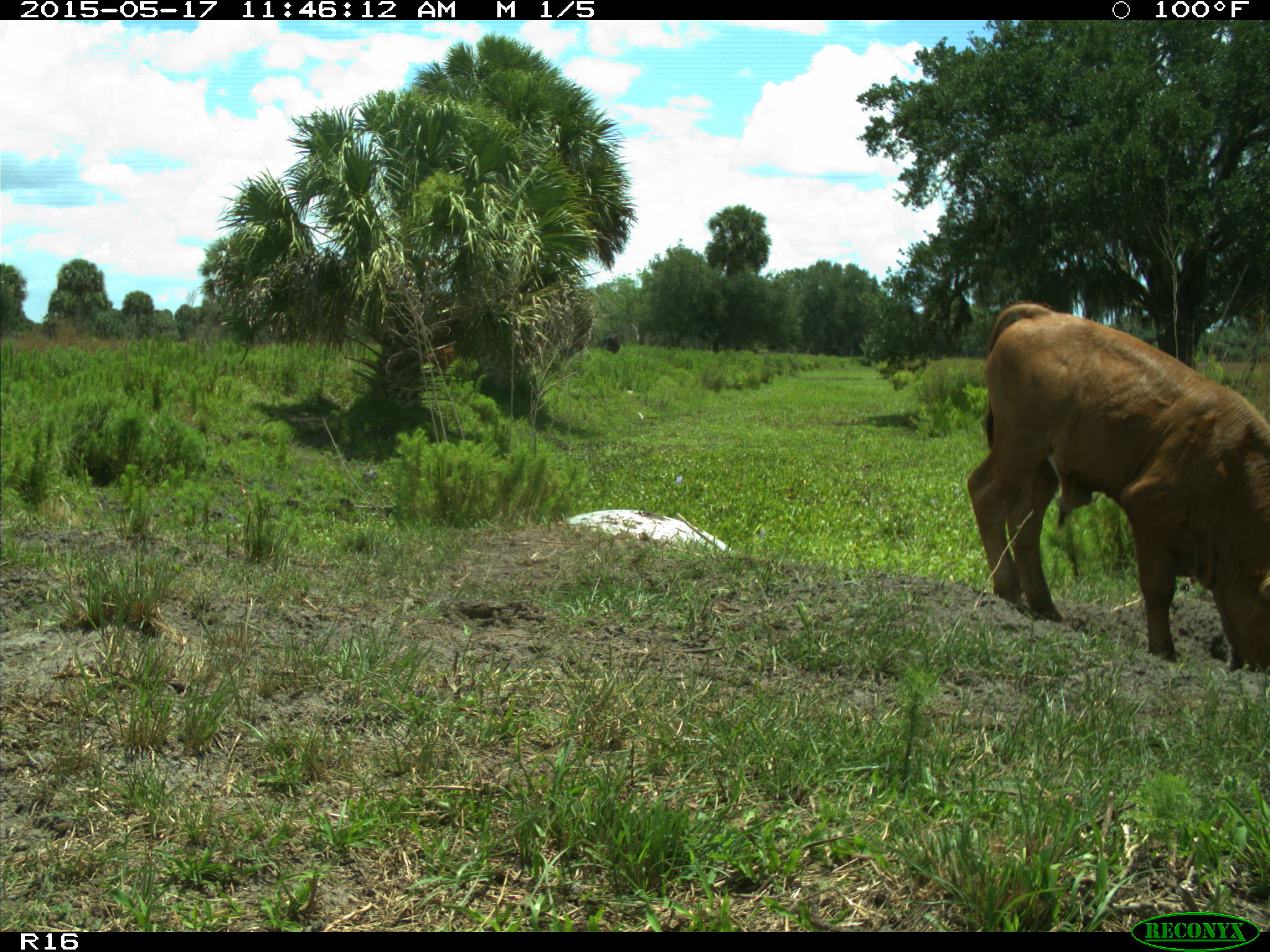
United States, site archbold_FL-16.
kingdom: Animalia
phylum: Chordata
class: Mammalia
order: Artiodactyla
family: Bovidae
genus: Bos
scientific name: Bos taurus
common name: domestic cow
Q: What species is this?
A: Bos taurus (domestic cow).